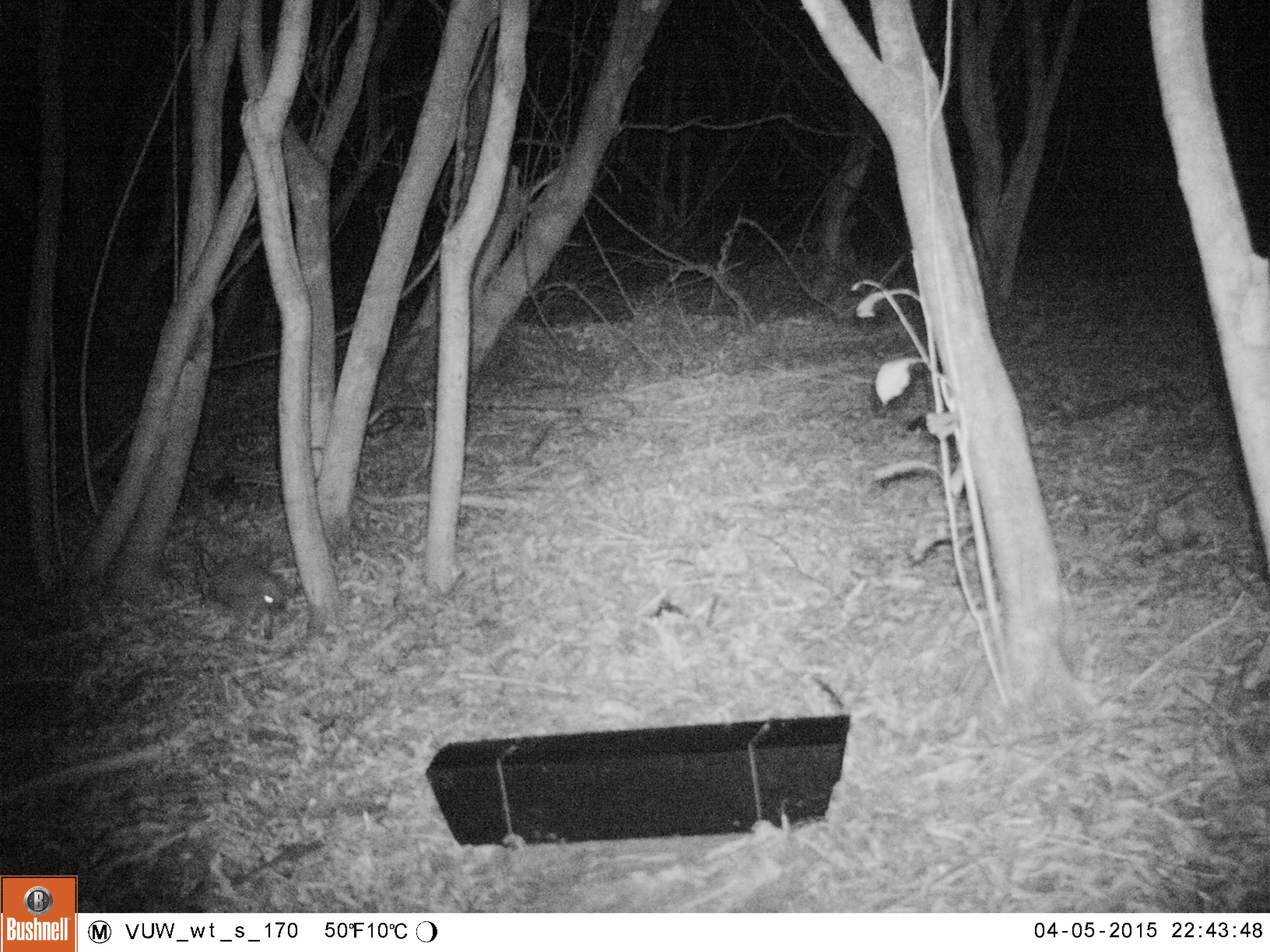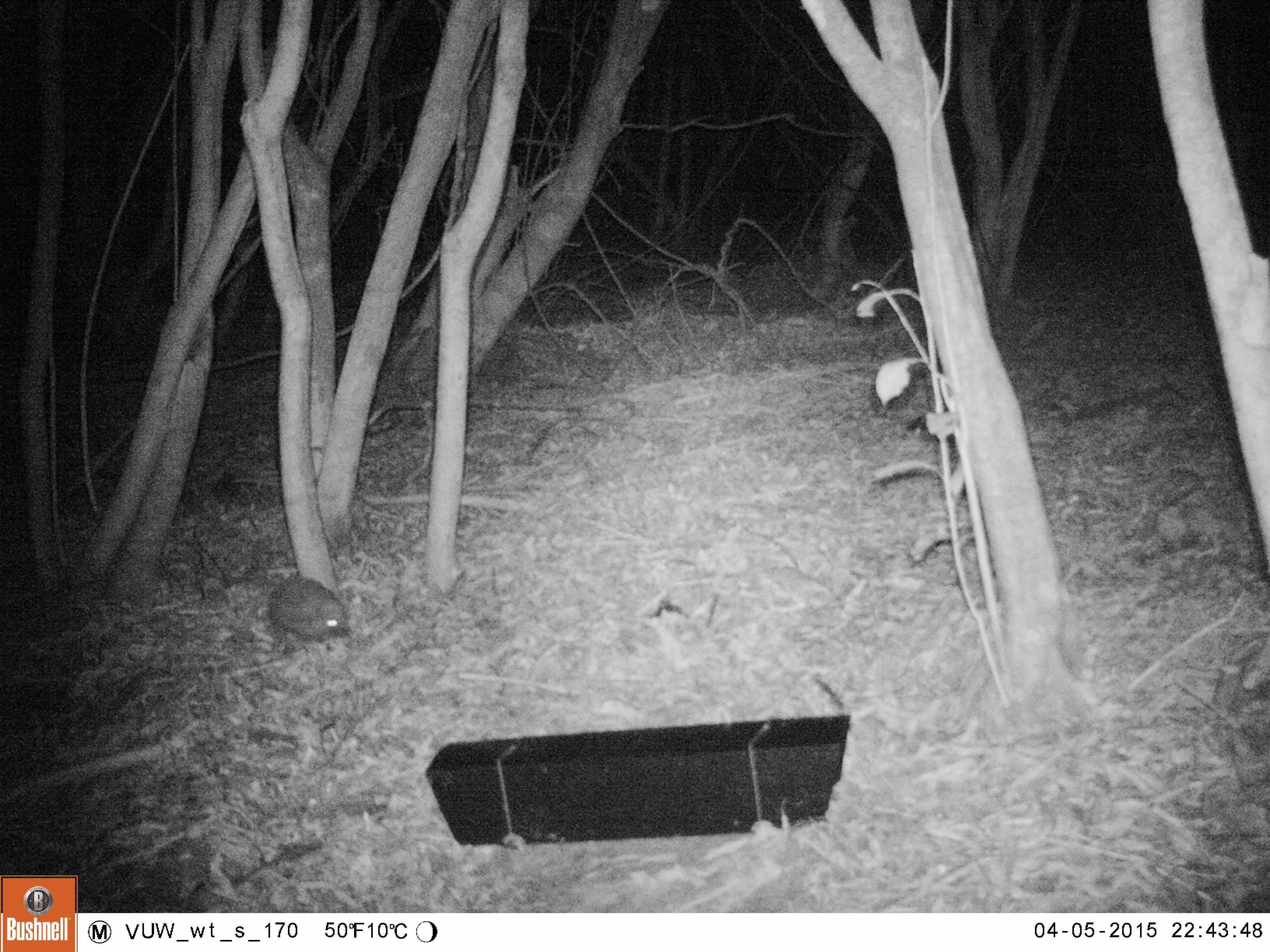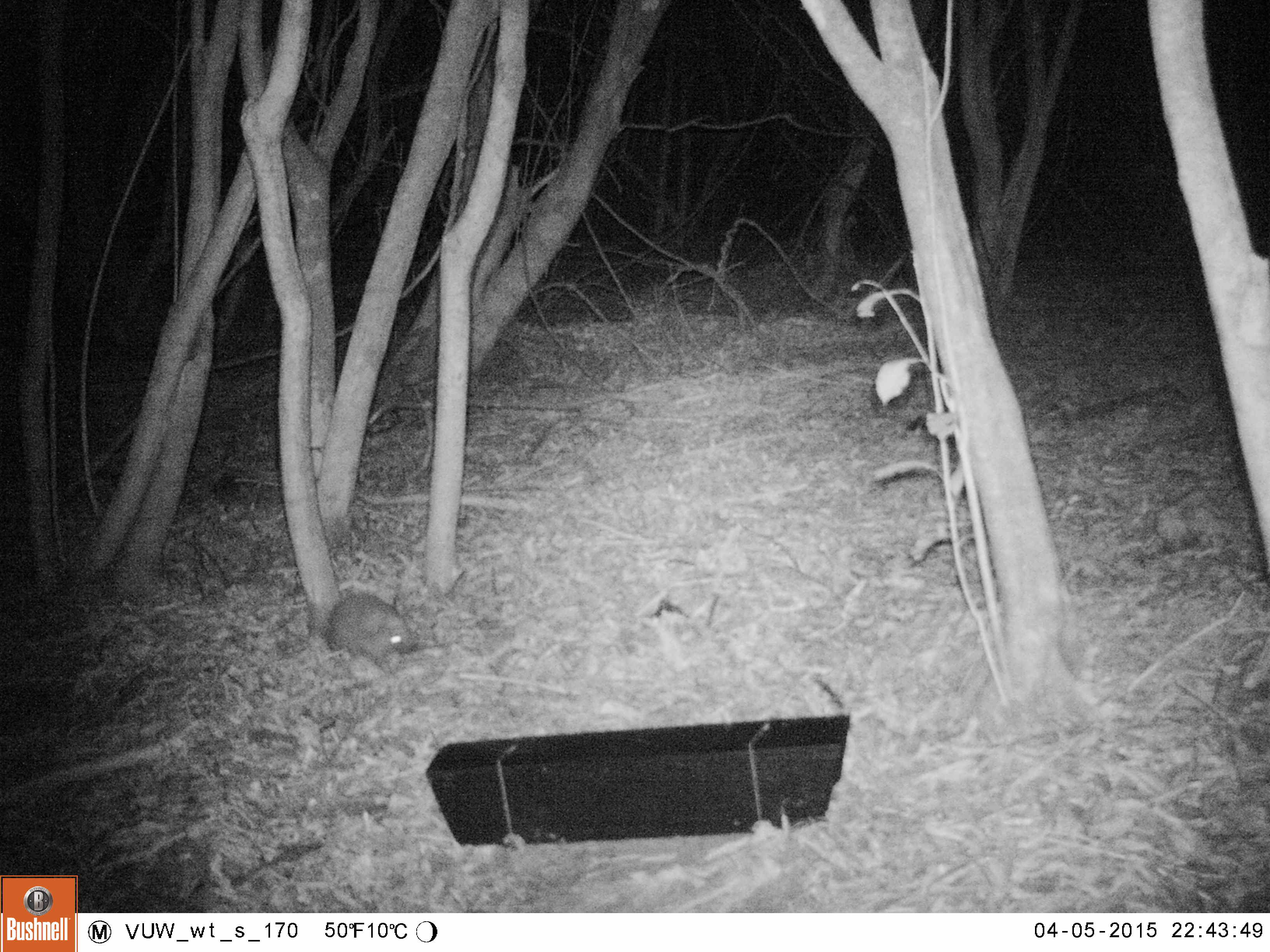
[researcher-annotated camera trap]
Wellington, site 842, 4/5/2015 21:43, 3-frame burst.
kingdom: Animalia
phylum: Chordata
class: Mammalia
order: Eulipotyphla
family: Erinaceidae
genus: Erinaceus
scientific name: Erinaceus europaeus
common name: hedgehog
Hedgehog (Erinaceus europaeus).